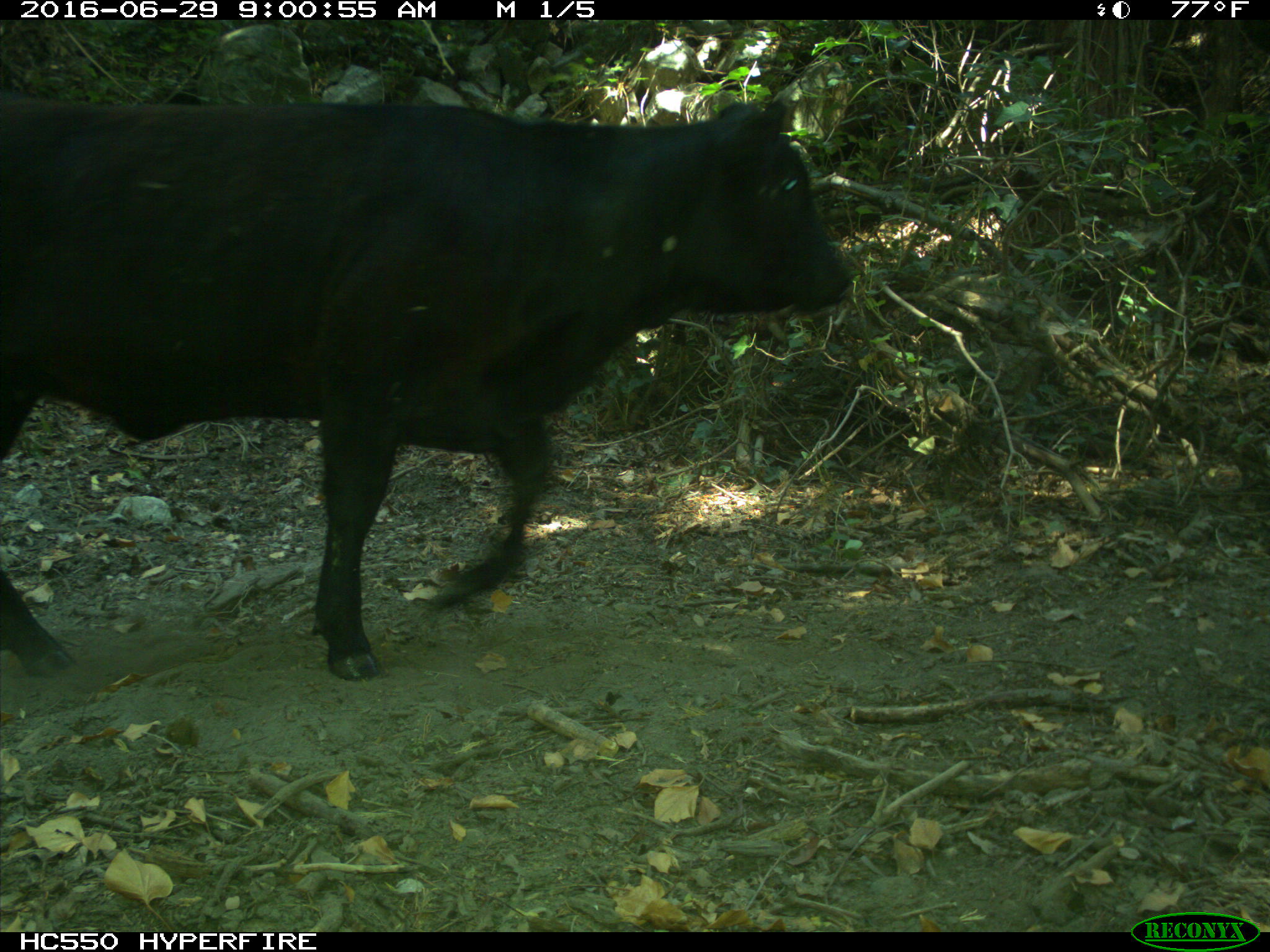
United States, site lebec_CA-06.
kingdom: Animalia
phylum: Chordata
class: Mammalia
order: Artiodactyla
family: Bovidae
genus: Bos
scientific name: Bos taurus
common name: domestic cow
Bos taurus (domestic cow).